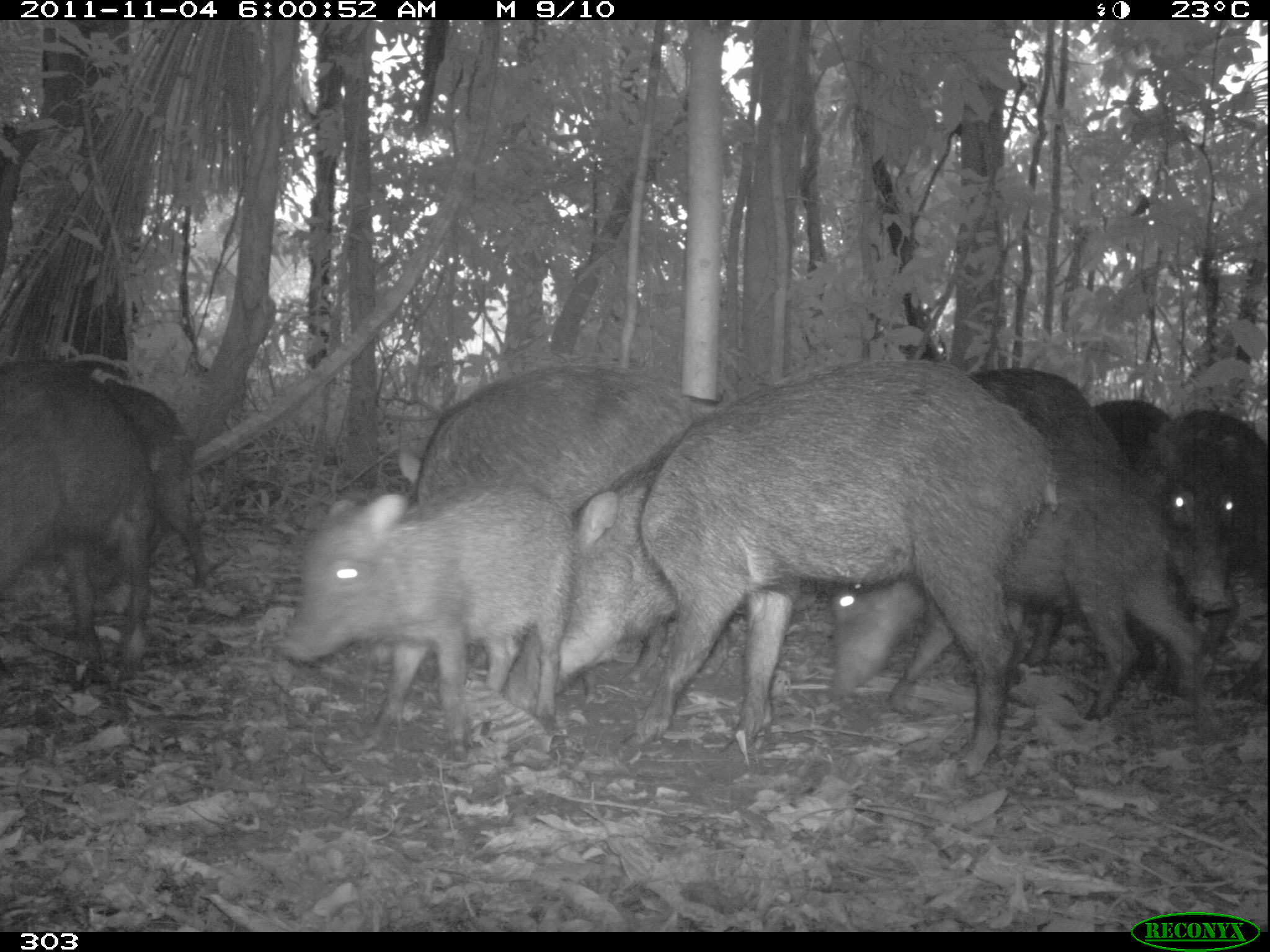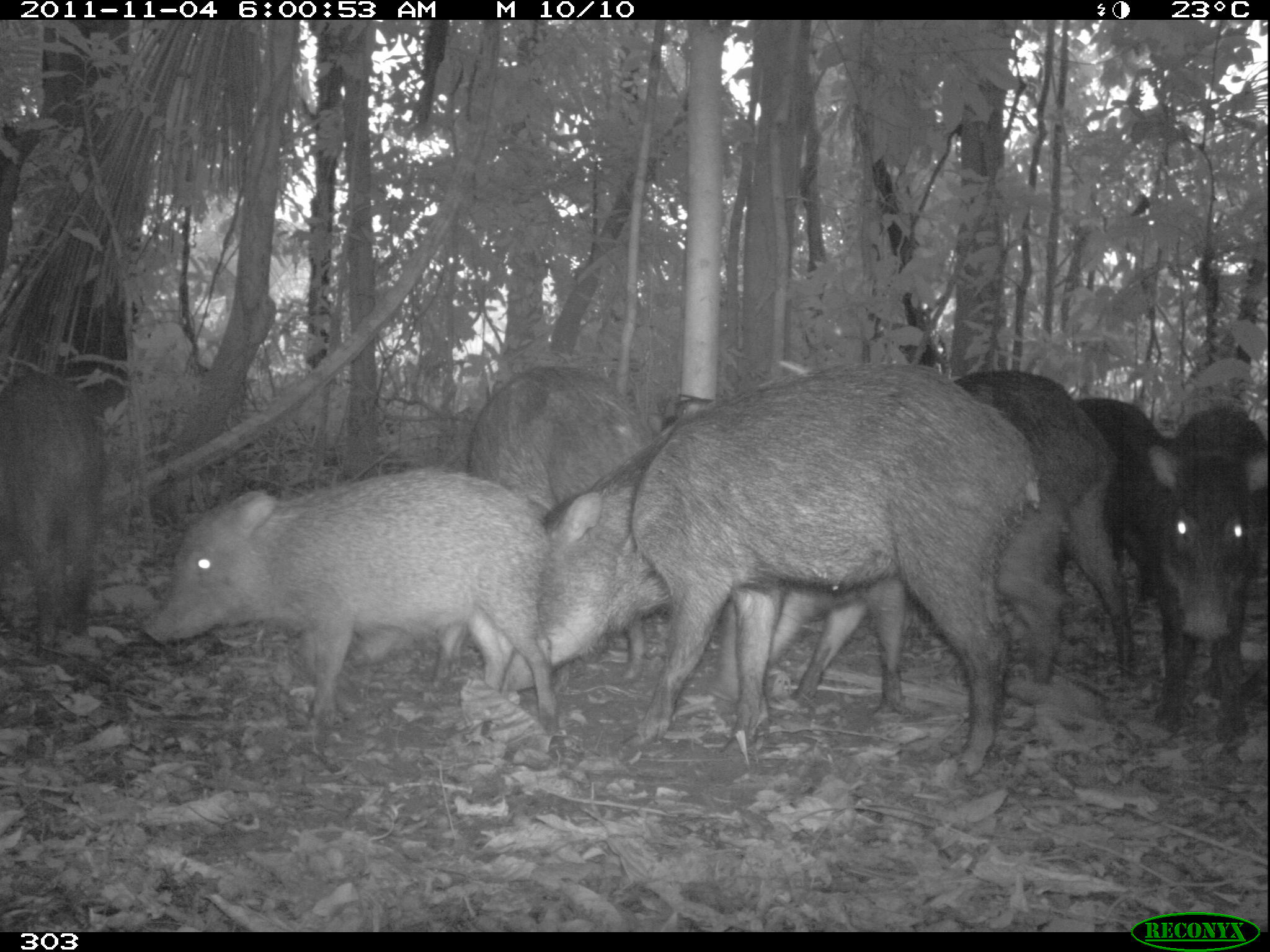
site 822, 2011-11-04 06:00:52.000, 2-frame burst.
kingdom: Animalia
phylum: Chordata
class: Mammalia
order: Artiodactyla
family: Tayassuidae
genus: Tayassu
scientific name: Tayassu pecari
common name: white-lipped peccary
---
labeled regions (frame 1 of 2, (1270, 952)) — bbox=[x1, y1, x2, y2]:
tayassu pecari: bbox=[559, 358, 1059, 776]; bbox=[832, 451, 1204, 718]; bbox=[284, 491, 573, 735]; bbox=[4, 362, 155, 681]; bbox=[407, 366, 699, 501]; bbox=[1134, 412, 1270, 609]; bbox=[103, 377, 209, 588]; bbox=[968, 366, 1134, 468]; bbox=[1096, 402, 1171, 451]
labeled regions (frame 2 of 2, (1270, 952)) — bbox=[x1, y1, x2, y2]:
tayassu pecari: bbox=[497, 365, 1040, 779]; bbox=[765, 370, 1134, 719]; bbox=[140, 465, 556, 725]; bbox=[430, 365, 652, 690]; bbox=[1141, 406, 1267, 742]; bbox=[1, 371, 105, 659]; bbox=[1073, 397, 1166, 598]